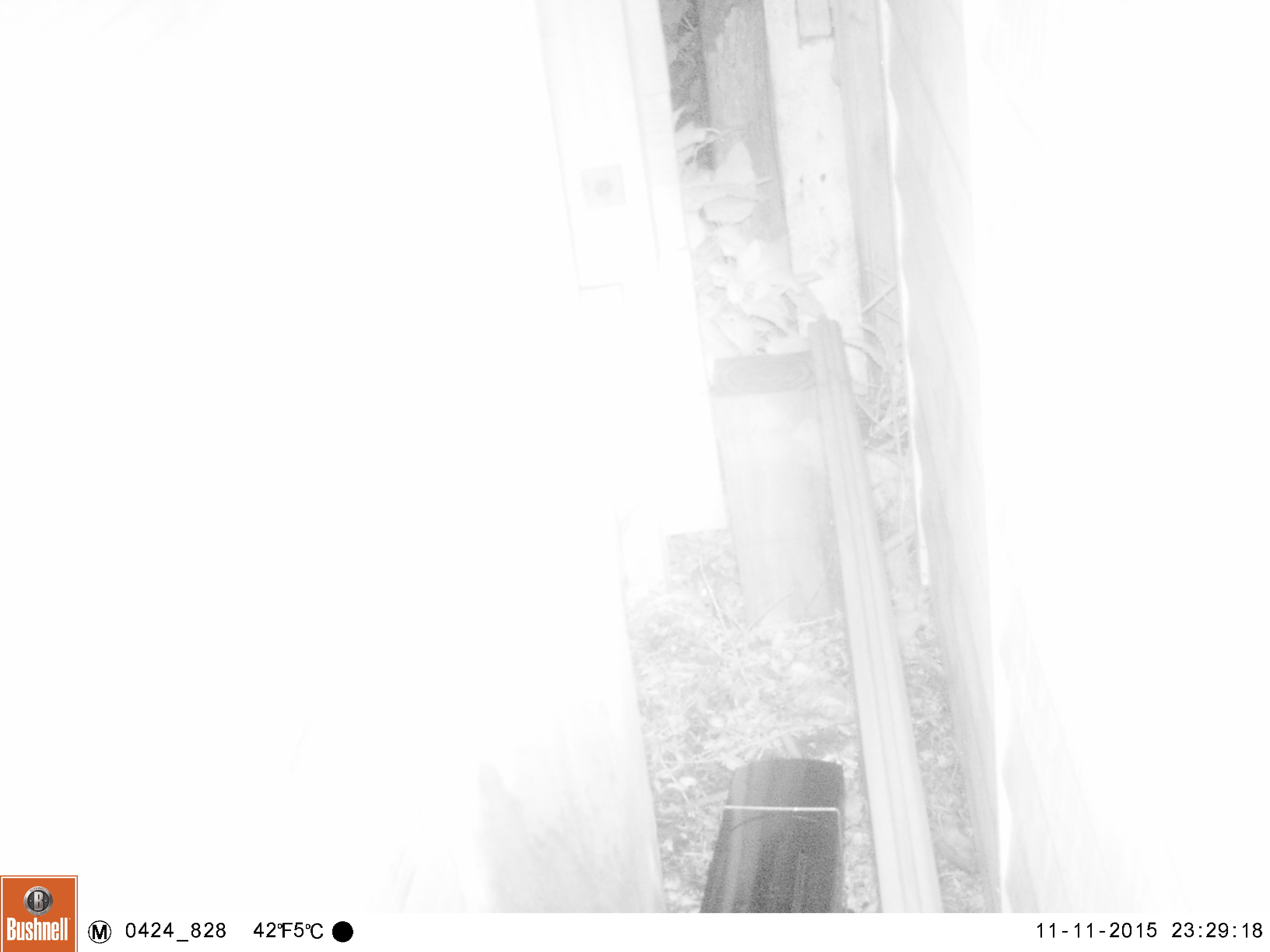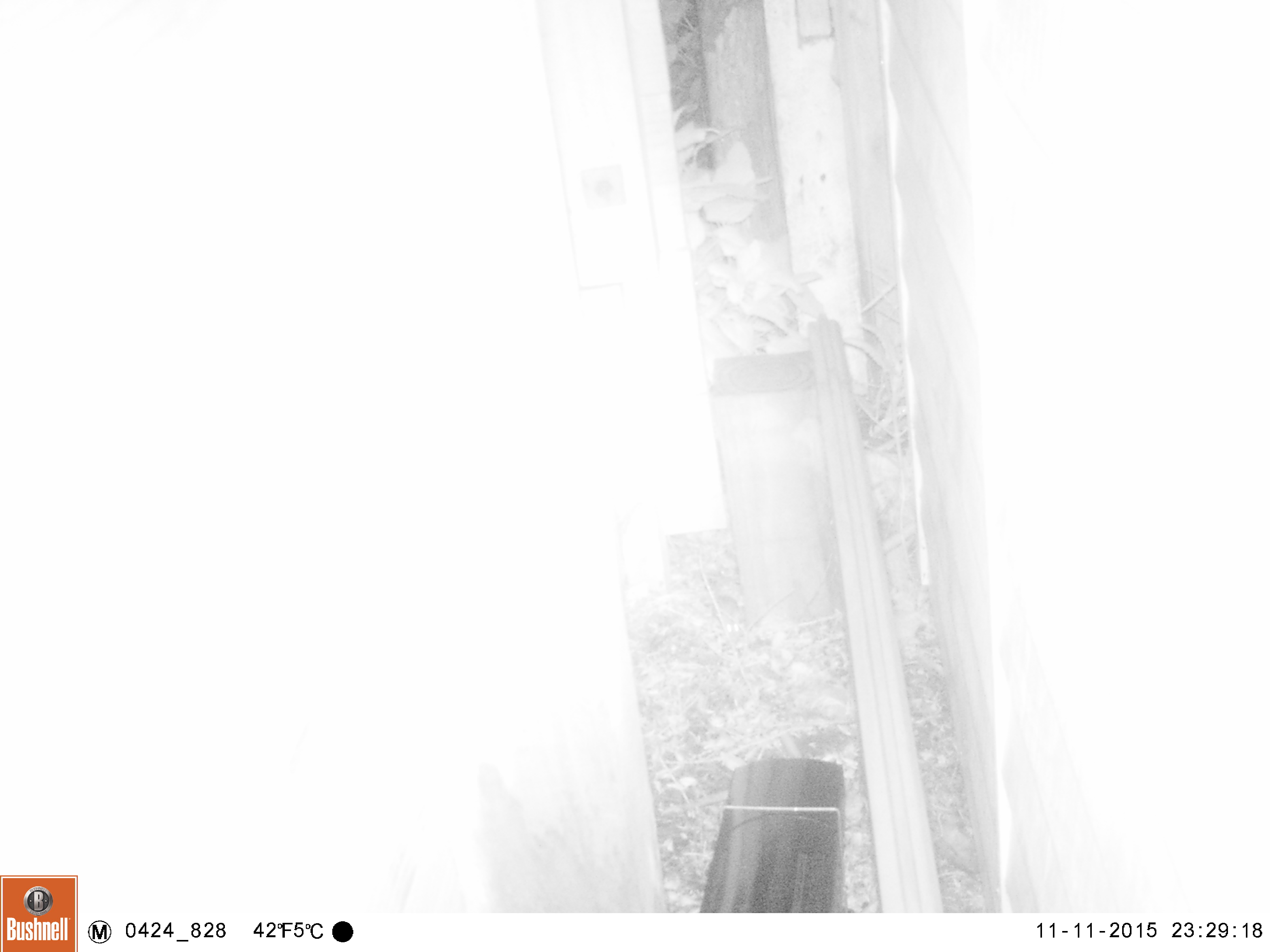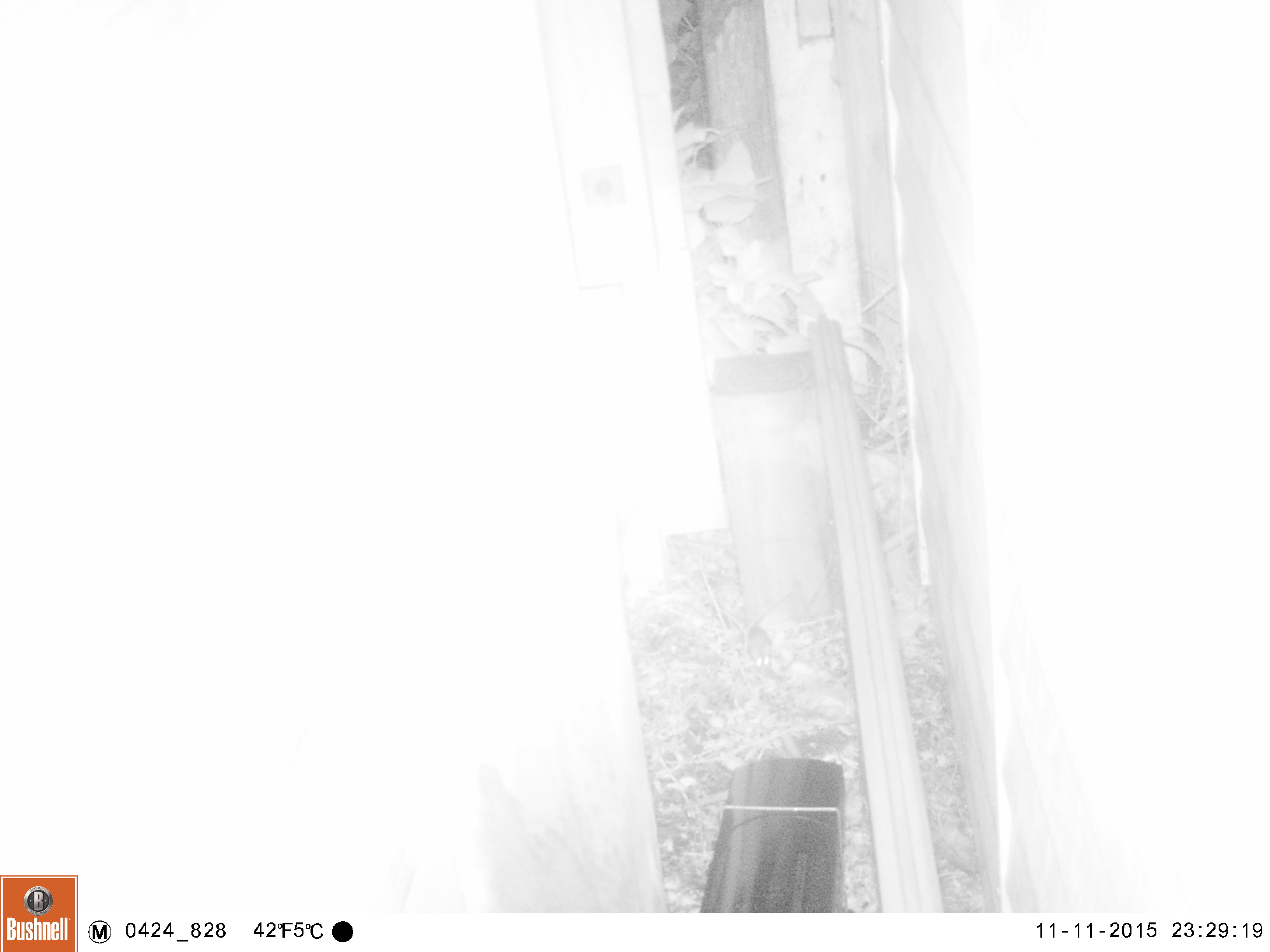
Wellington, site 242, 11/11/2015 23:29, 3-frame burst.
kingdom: Animalia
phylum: Chordata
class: Mammalia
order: Rodentia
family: Muridae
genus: Mus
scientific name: Mus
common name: mouse